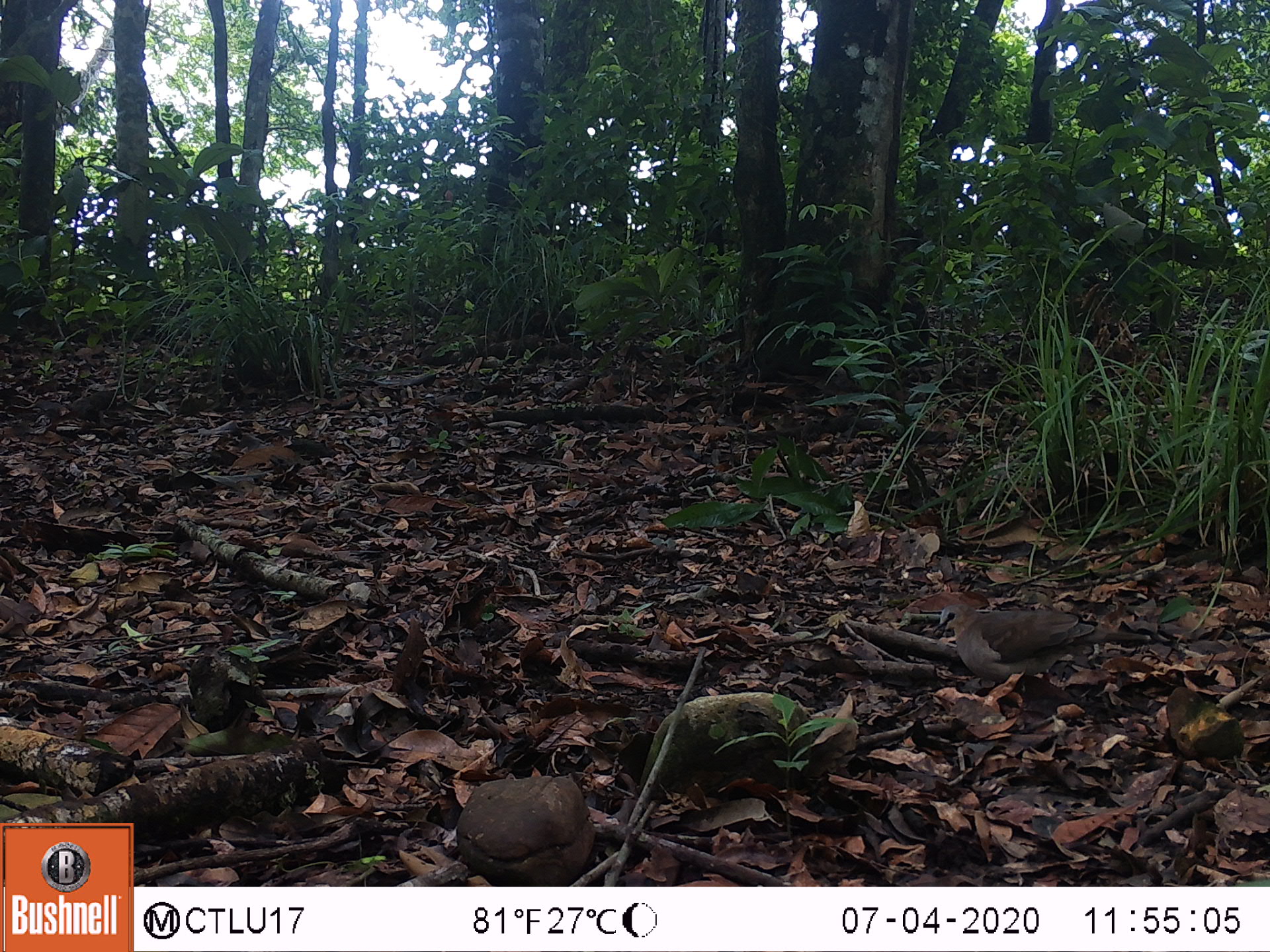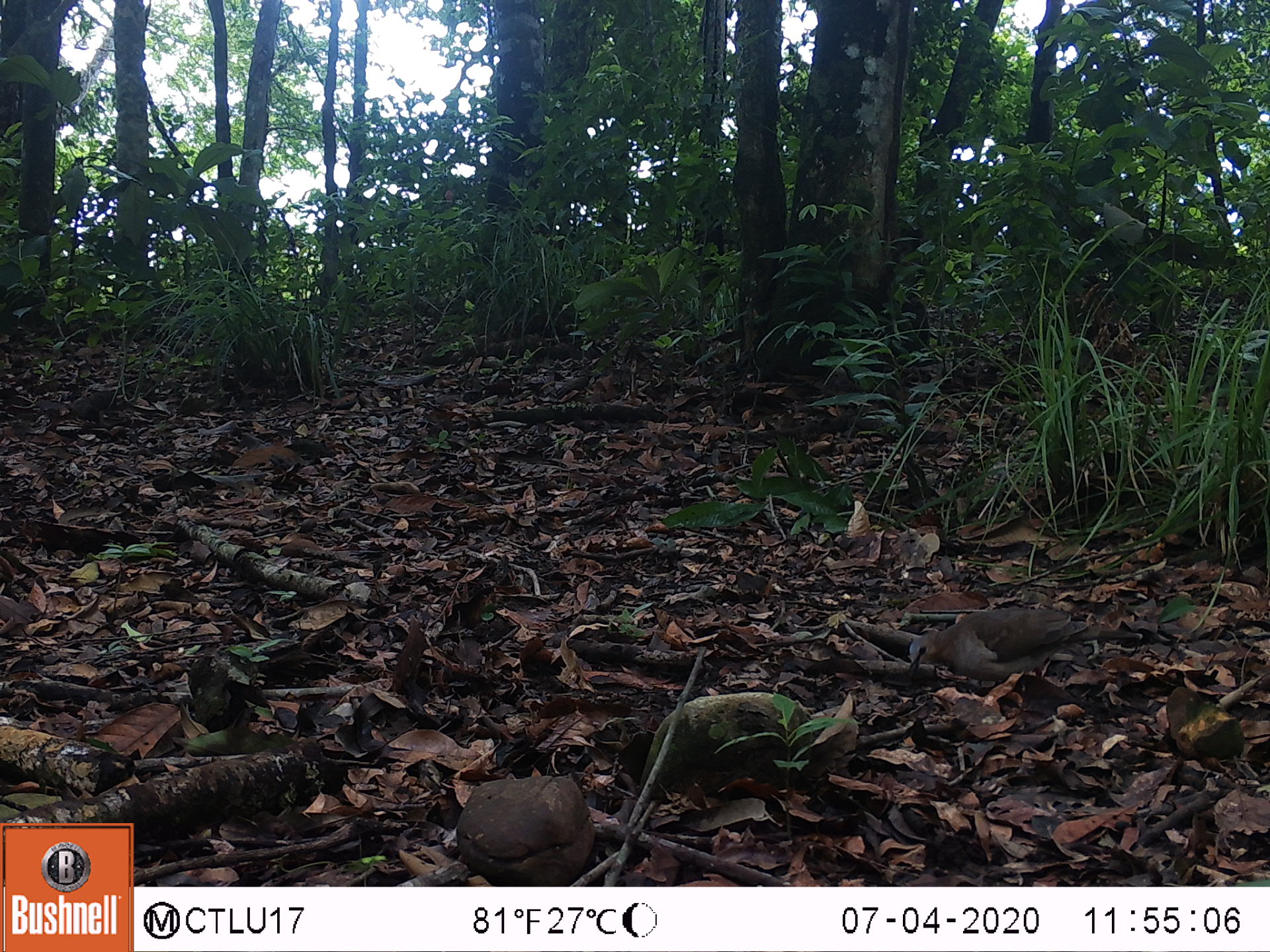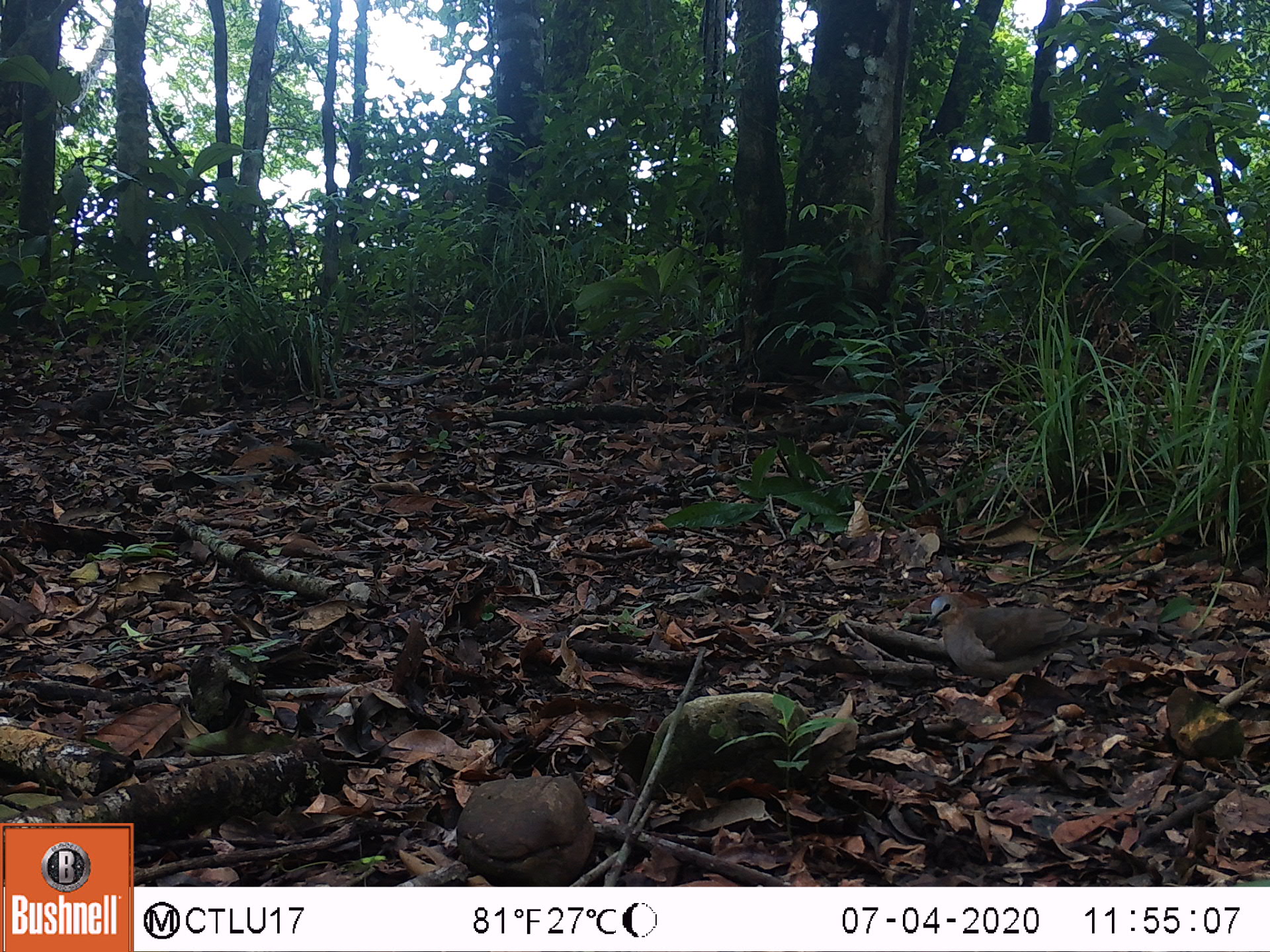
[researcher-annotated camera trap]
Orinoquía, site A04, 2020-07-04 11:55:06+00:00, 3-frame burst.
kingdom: Animalia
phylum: Chordata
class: Aves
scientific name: Aves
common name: bird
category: unknown bird